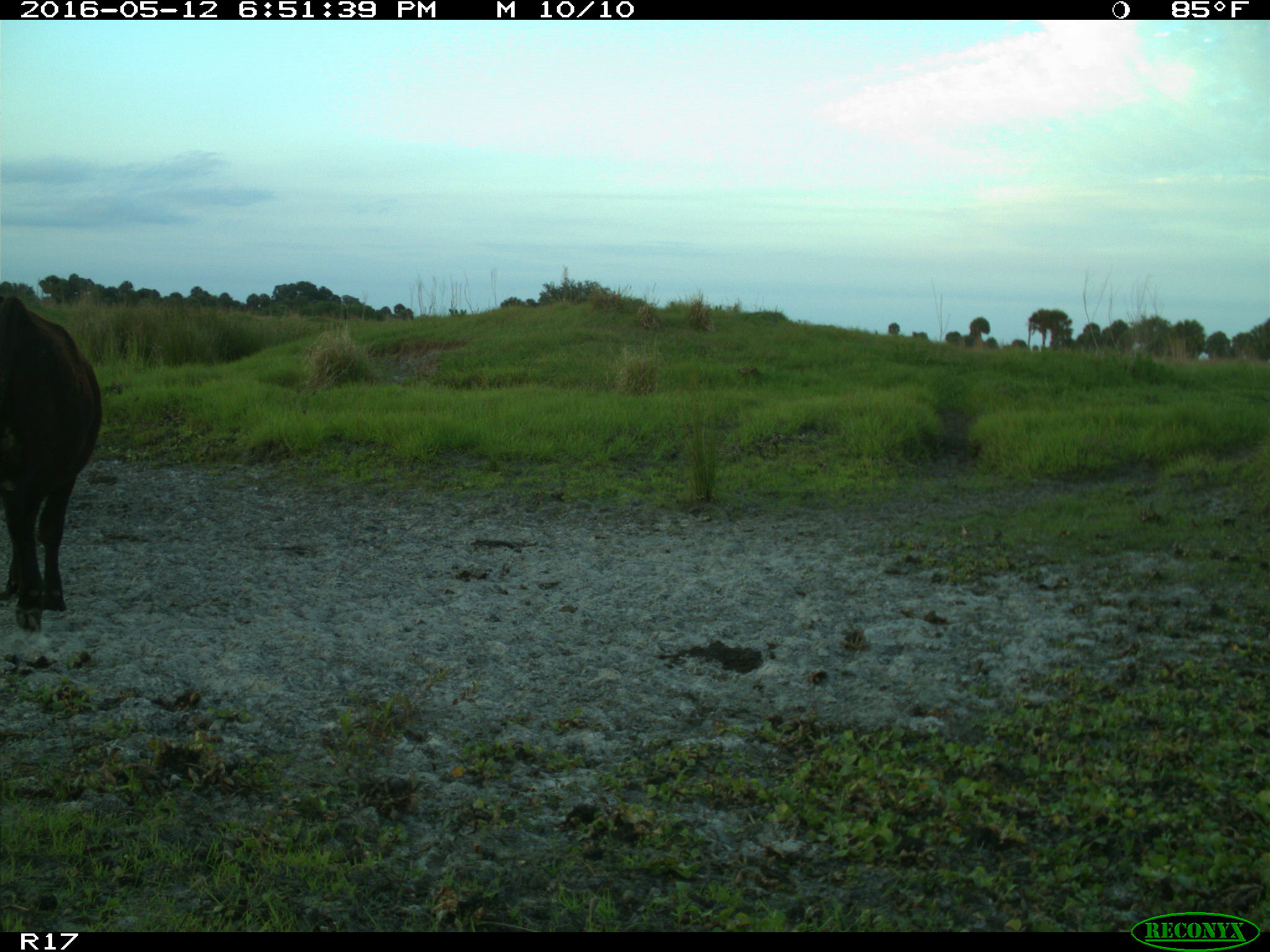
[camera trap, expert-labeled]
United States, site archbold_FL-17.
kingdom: Animalia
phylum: Chordata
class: Mammalia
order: Artiodactyla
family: Bovidae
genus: Bos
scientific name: Bos taurus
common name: domestic cow